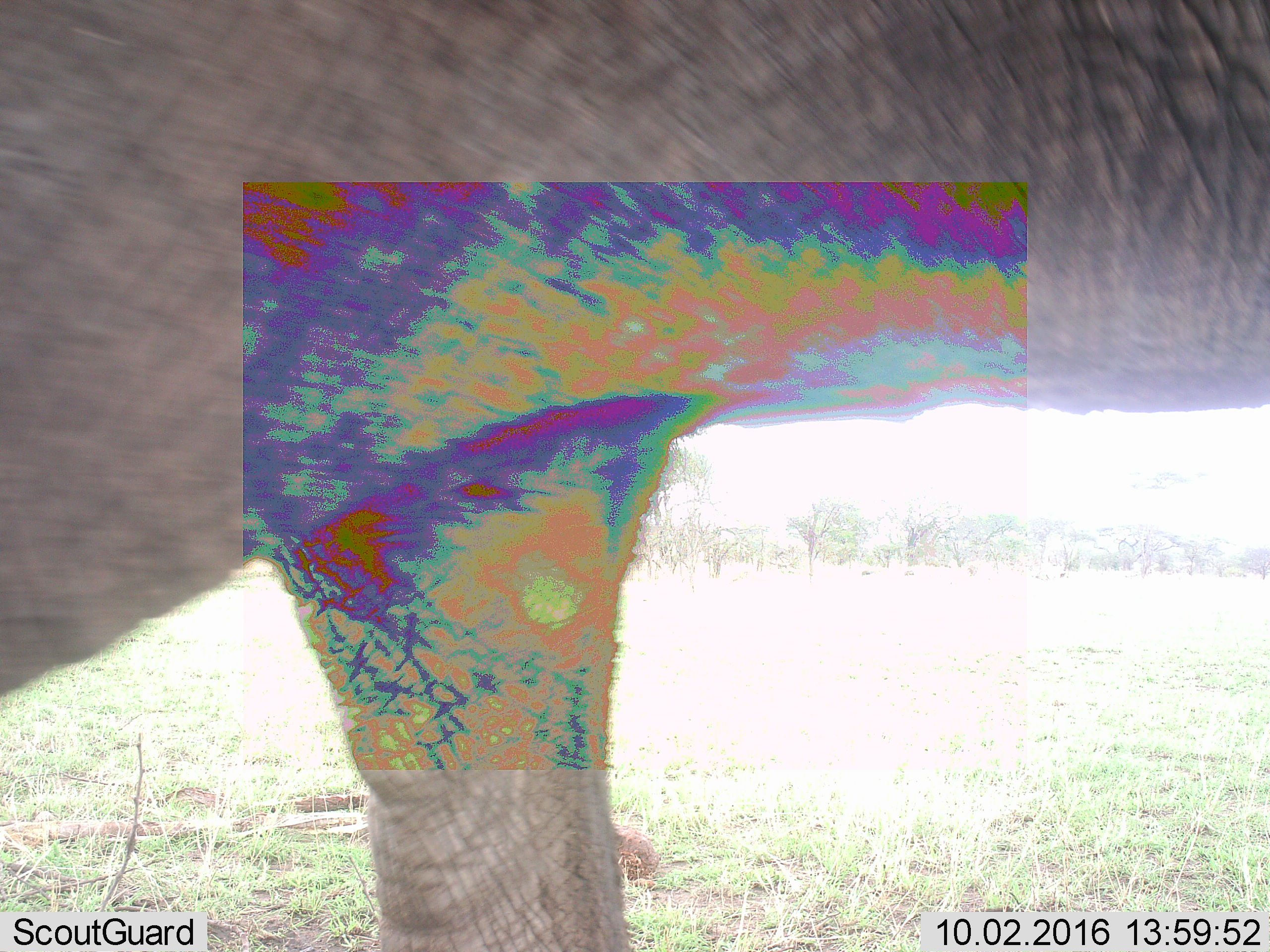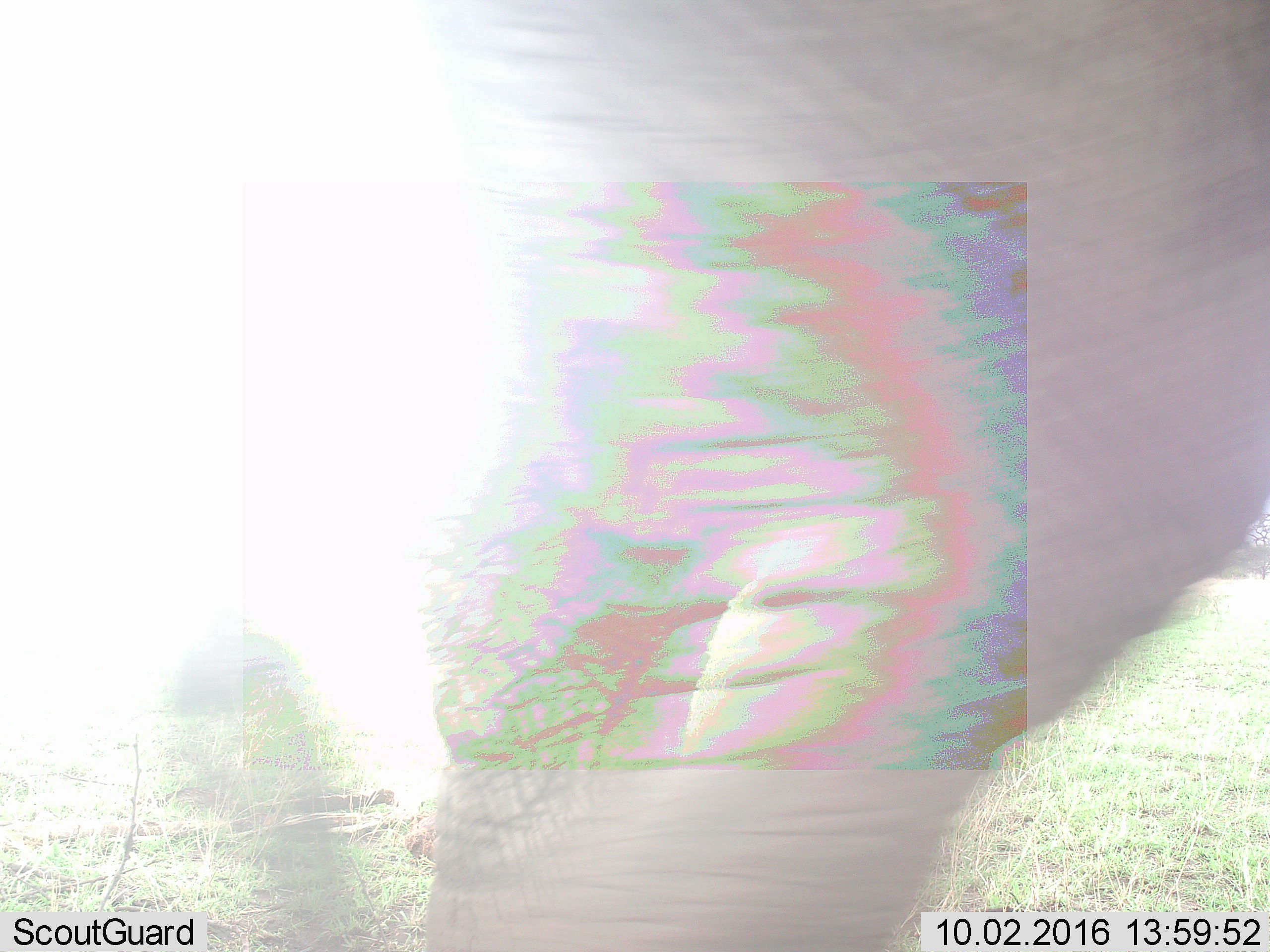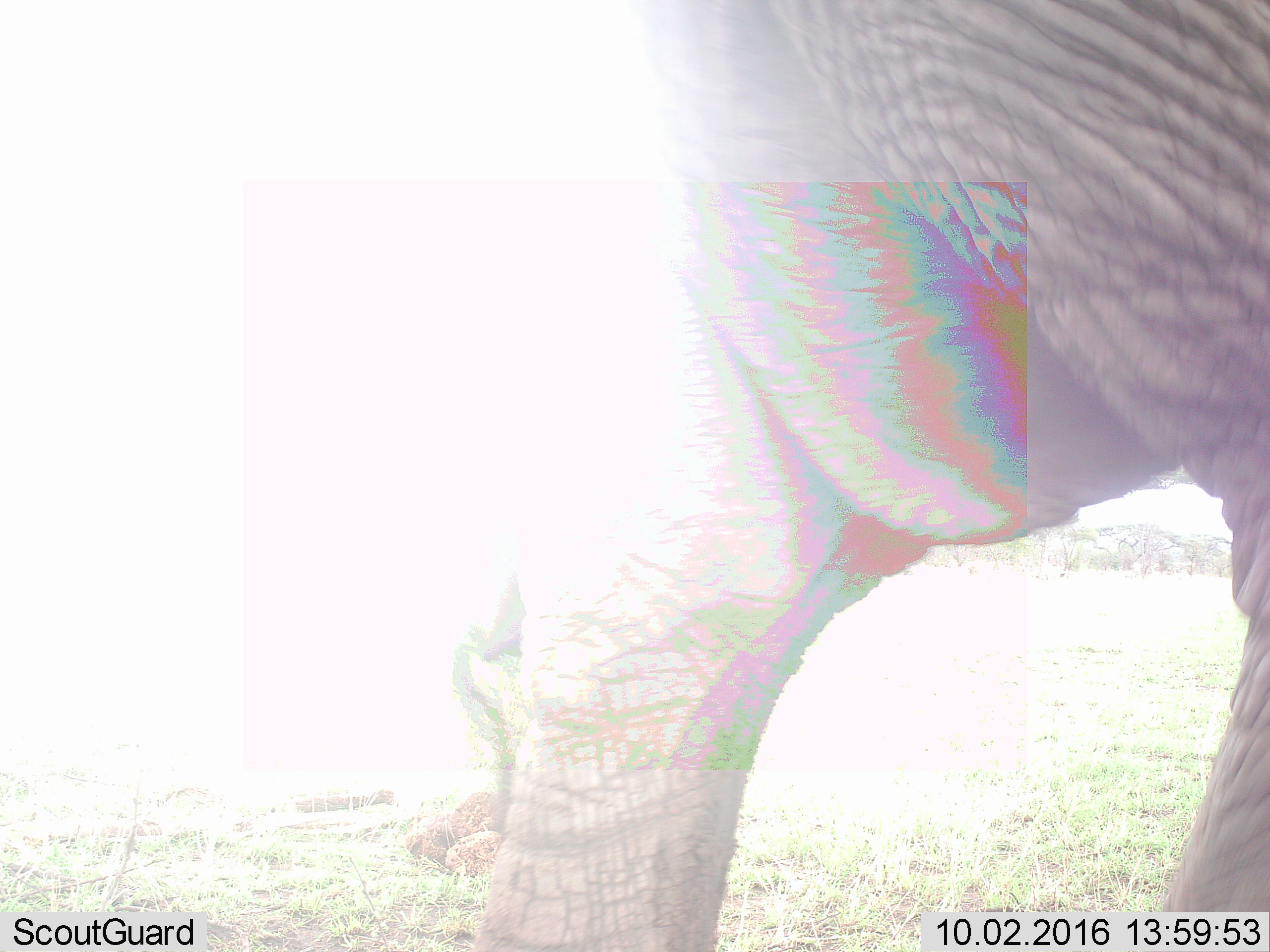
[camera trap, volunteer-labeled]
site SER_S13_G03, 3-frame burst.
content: unidentified animal